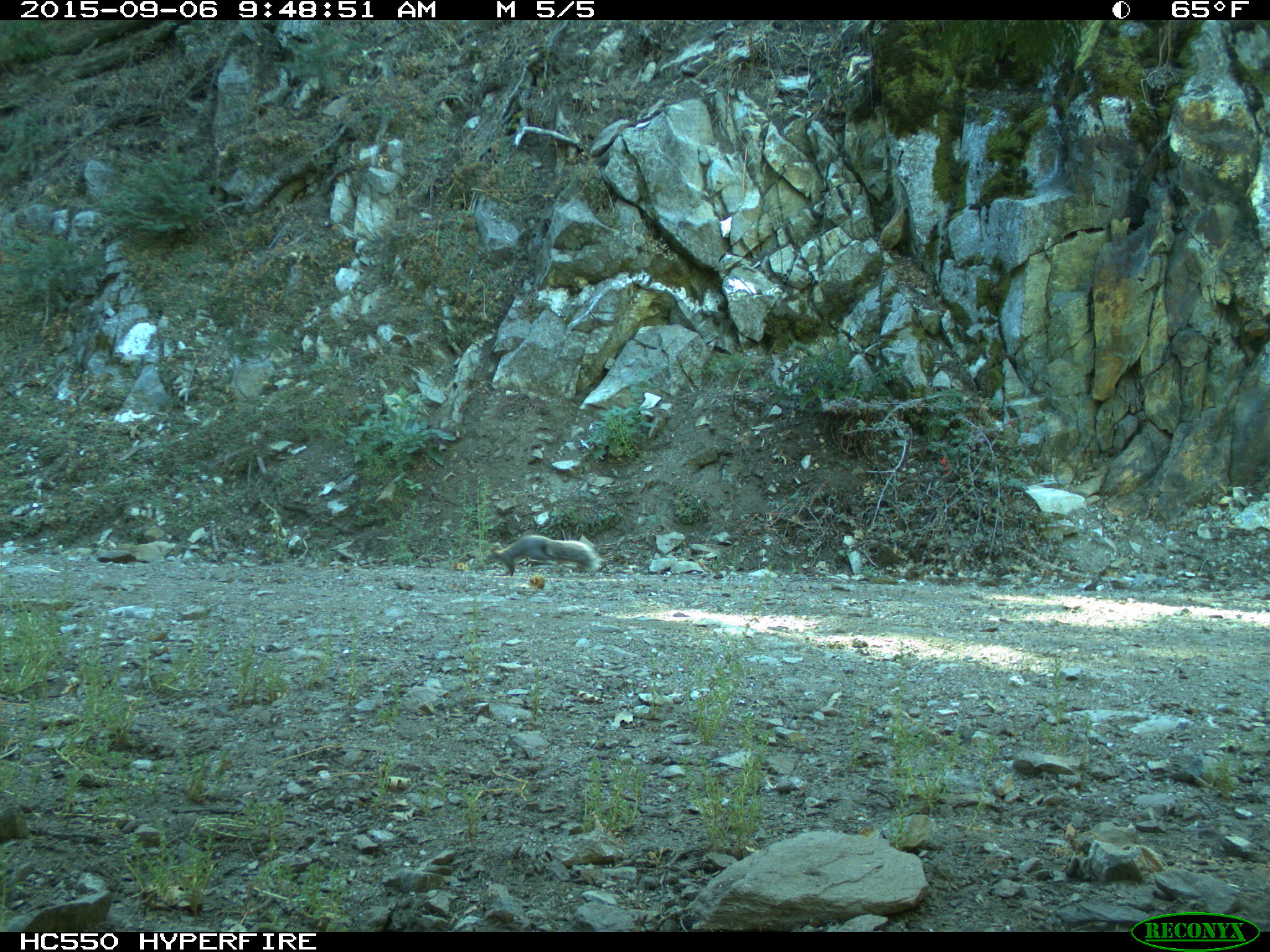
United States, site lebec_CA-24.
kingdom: Animalia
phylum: Chordata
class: Mammalia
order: Rodentia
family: Sciuridae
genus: Sciurus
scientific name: Sciurus carolinensis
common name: eastern gray squirrel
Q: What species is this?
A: Sciurus carolinensis (eastern gray squirrel).